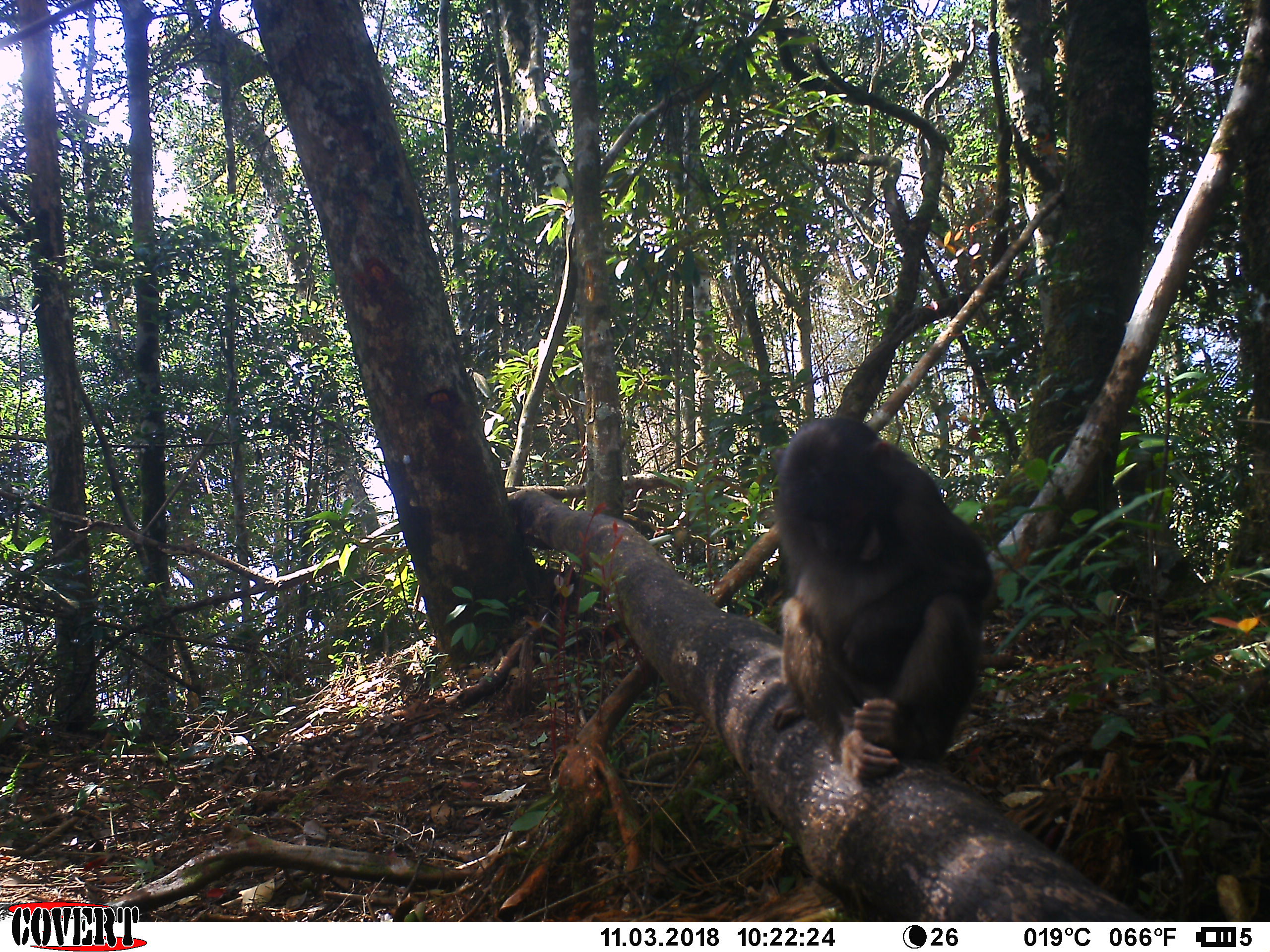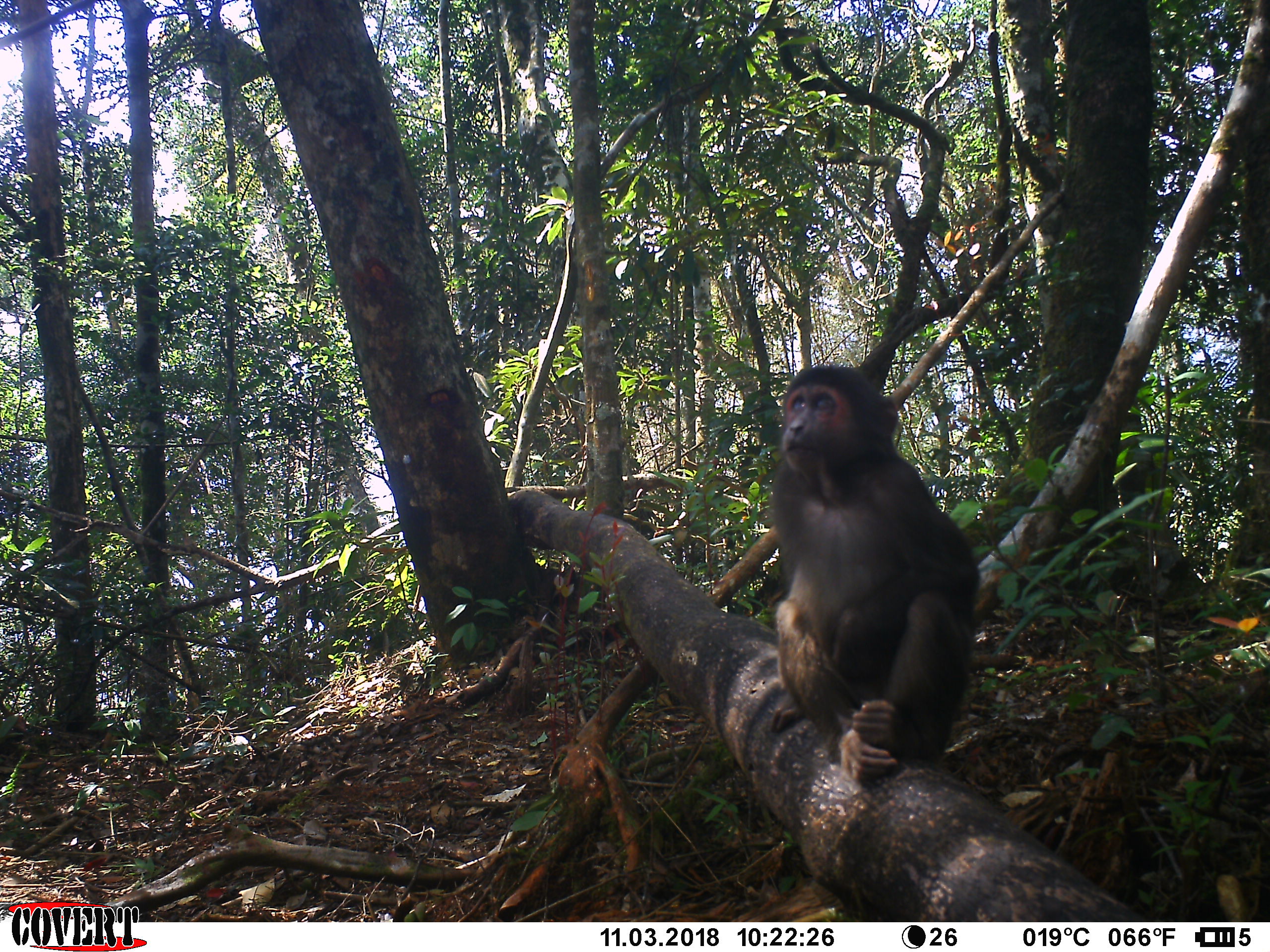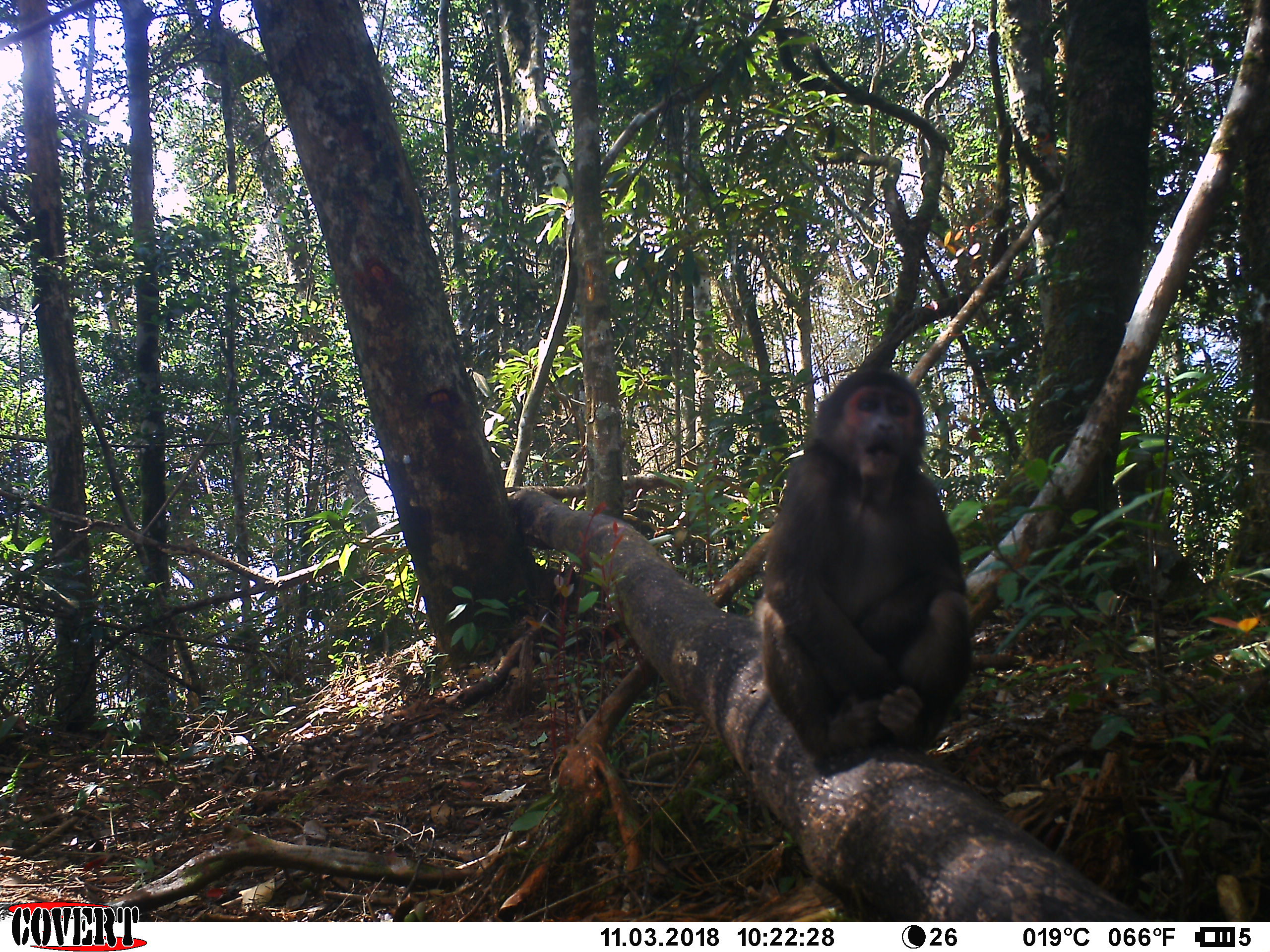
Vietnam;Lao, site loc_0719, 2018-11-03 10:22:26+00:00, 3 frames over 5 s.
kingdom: Animalia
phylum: Chordata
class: Mammalia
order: Primates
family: Cercopithecidae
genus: Macaca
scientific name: Macaca arctoides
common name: stump-tailed macaque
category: stump tailed macaque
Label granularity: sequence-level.